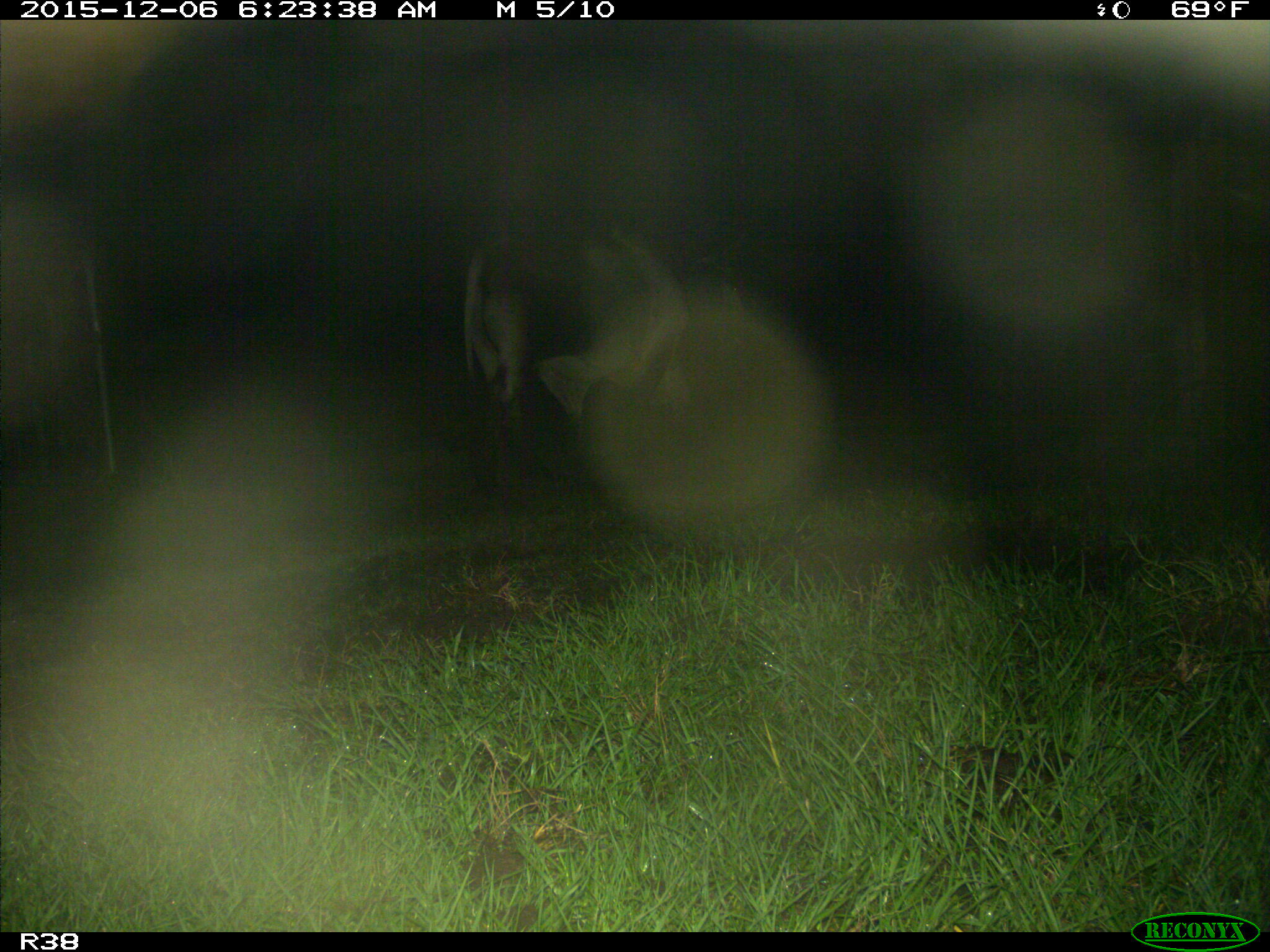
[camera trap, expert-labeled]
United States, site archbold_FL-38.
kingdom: Animalia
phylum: Chordata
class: Mammalia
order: Artiodactyla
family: Bovidae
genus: Bos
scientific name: Bos taurus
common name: domestic cow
Bos taurus (domestic cow).